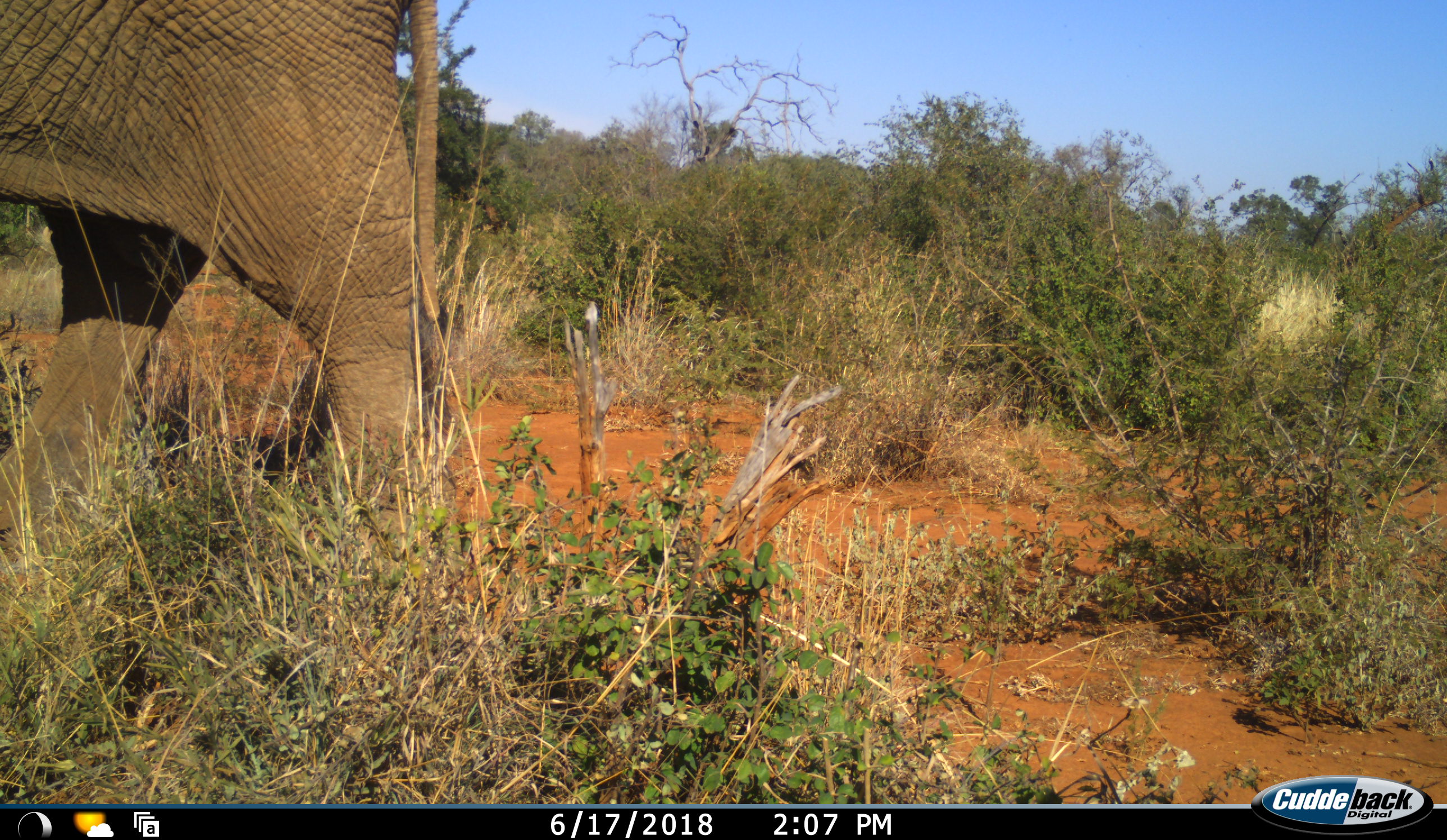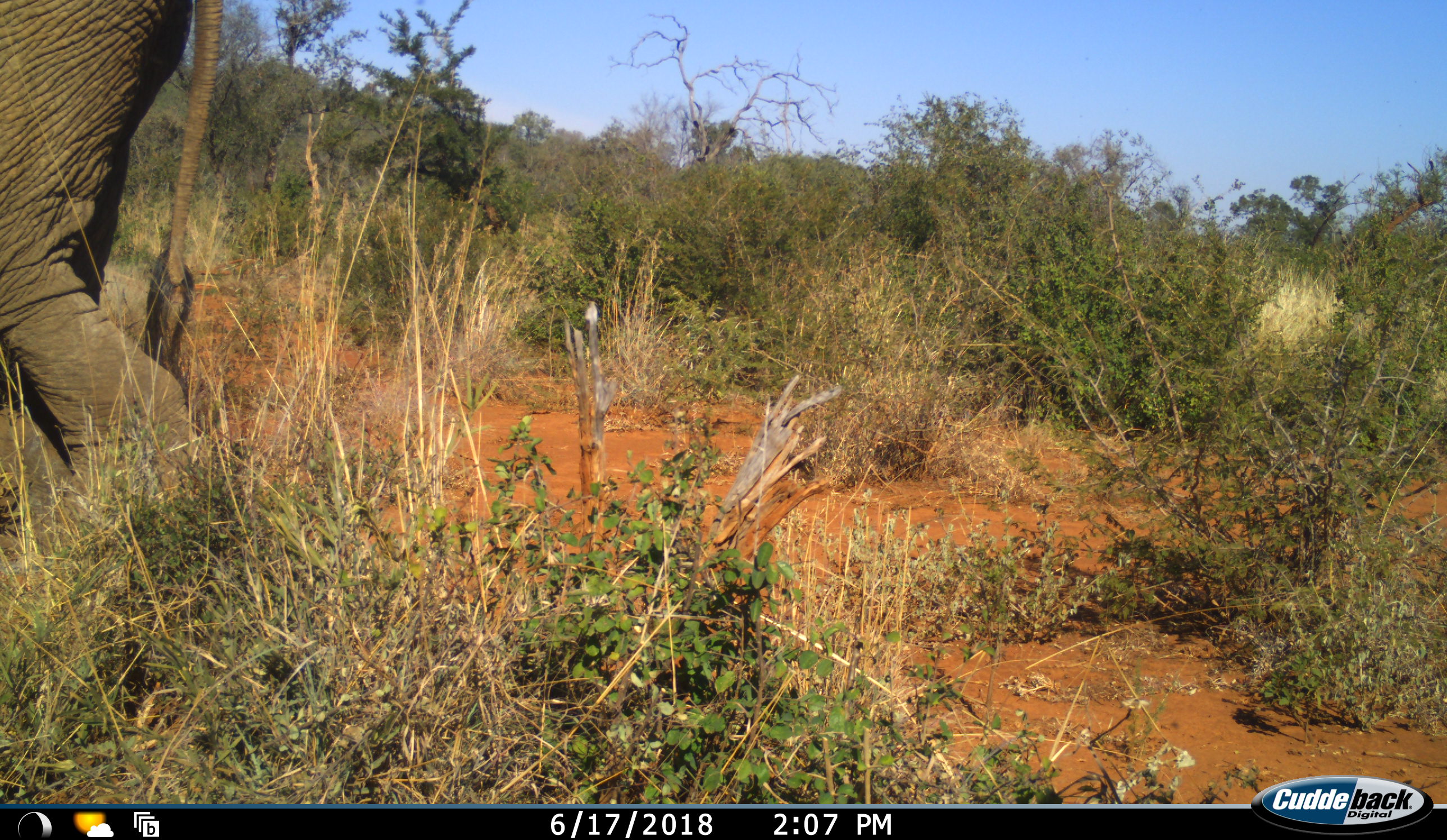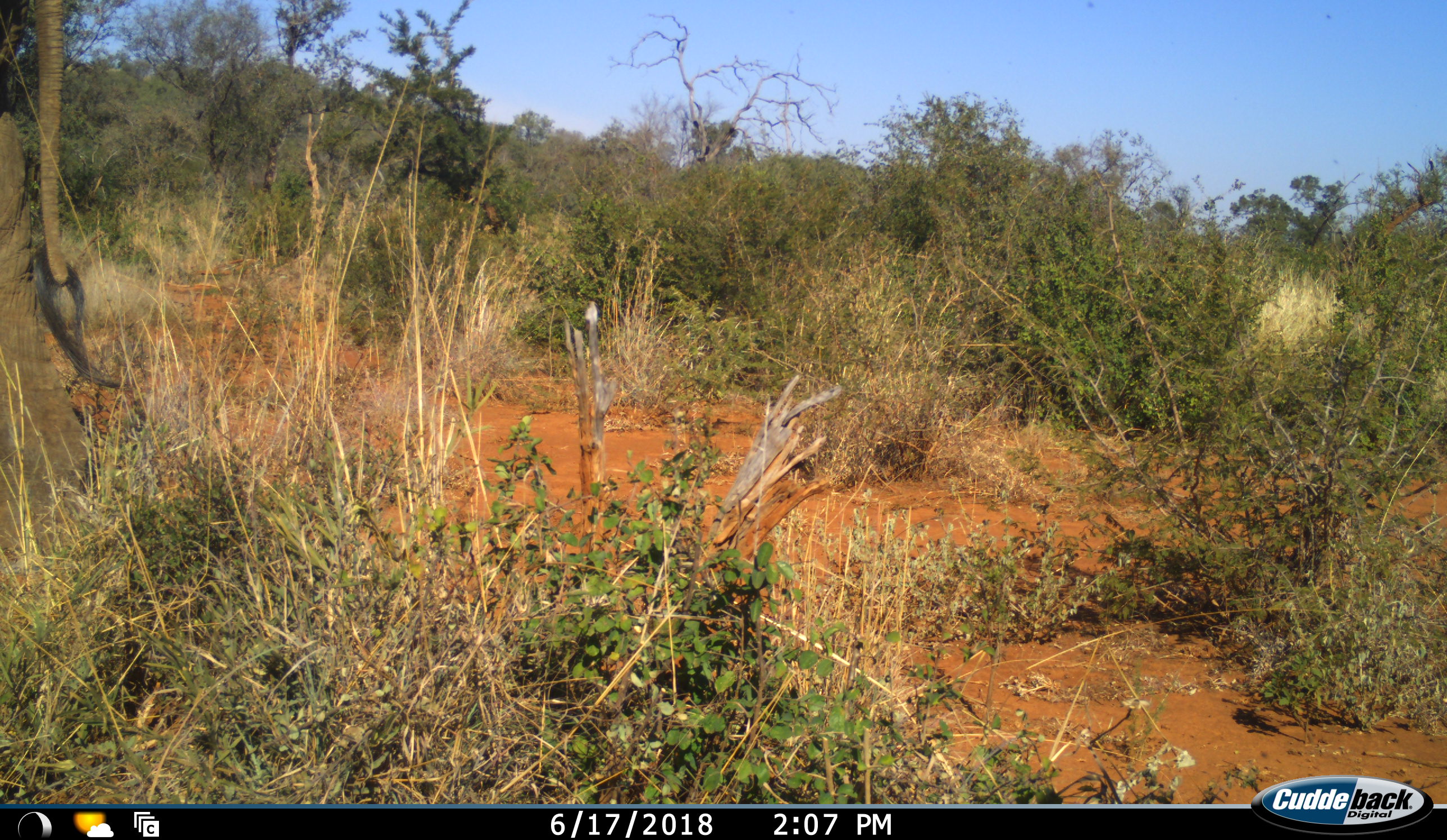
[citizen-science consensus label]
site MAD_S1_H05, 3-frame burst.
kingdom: Animalia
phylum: Chordata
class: Mammalia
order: Proboscidea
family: Elephantidae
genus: Loxodonta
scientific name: Loxodonta africana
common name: african bush elephant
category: elephant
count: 1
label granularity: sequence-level